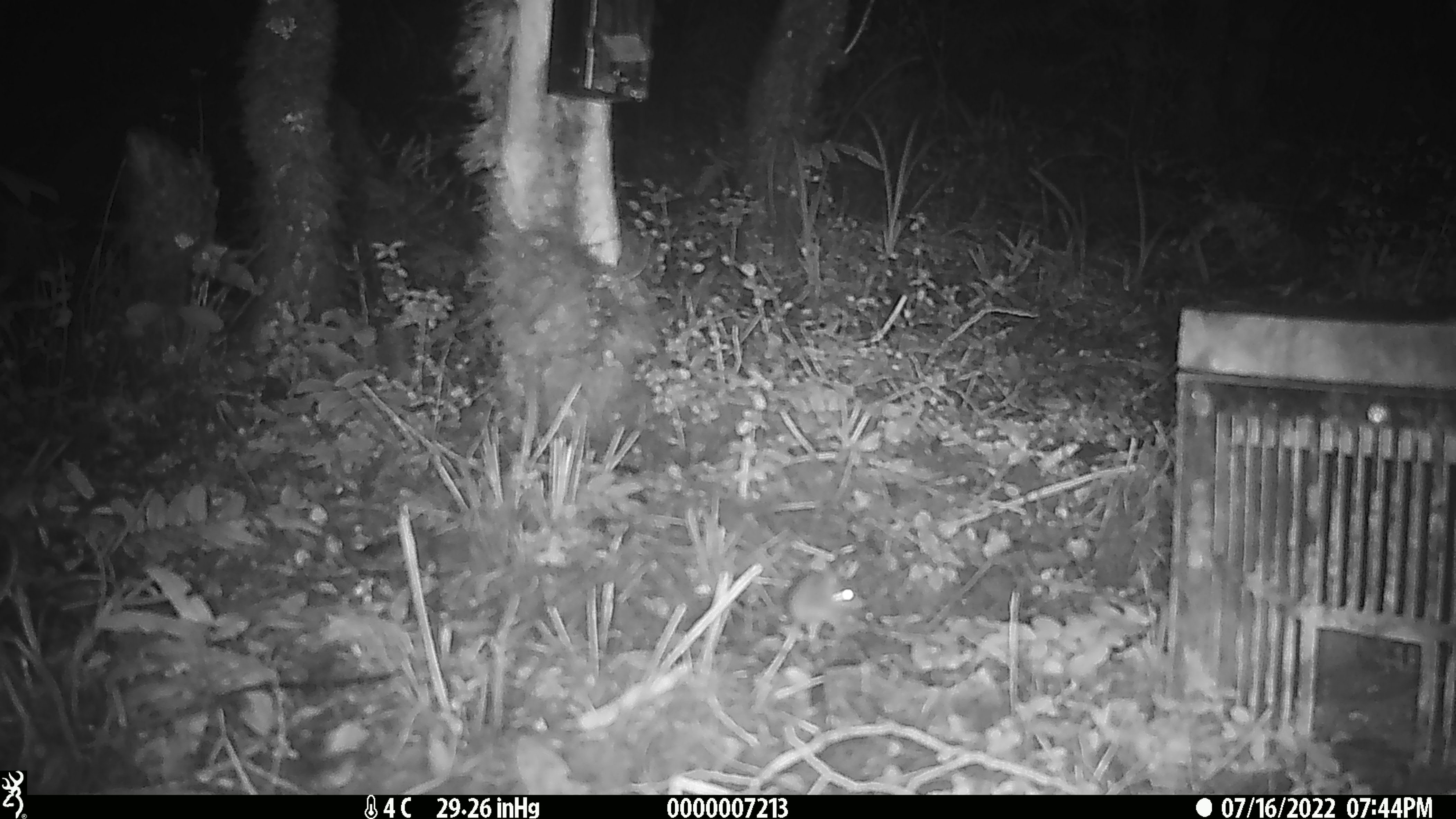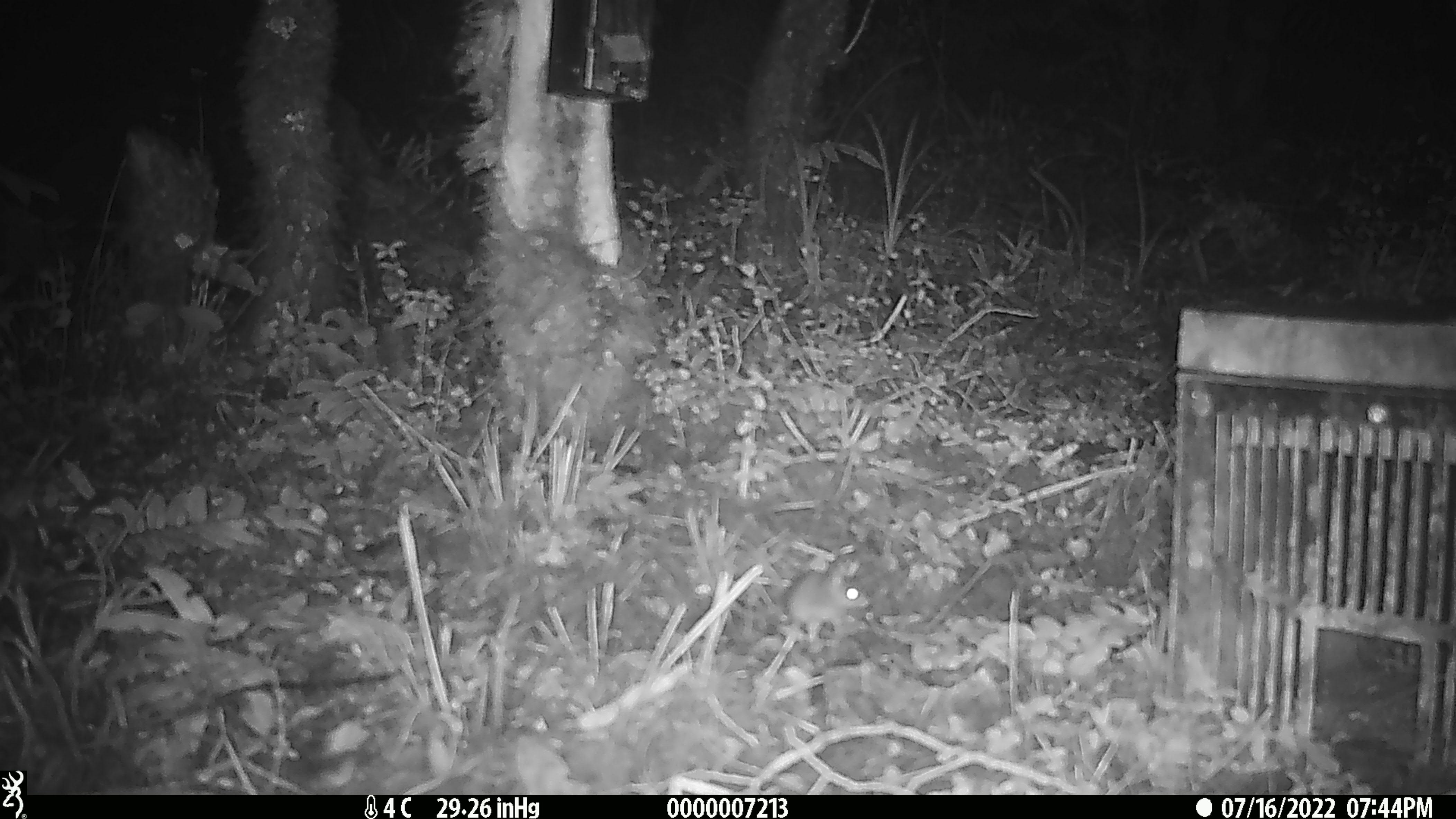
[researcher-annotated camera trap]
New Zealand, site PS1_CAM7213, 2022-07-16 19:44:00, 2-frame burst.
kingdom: Animalia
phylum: Chordata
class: Mammalia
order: Rodentia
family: Muridae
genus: Mus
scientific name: Mus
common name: mouse